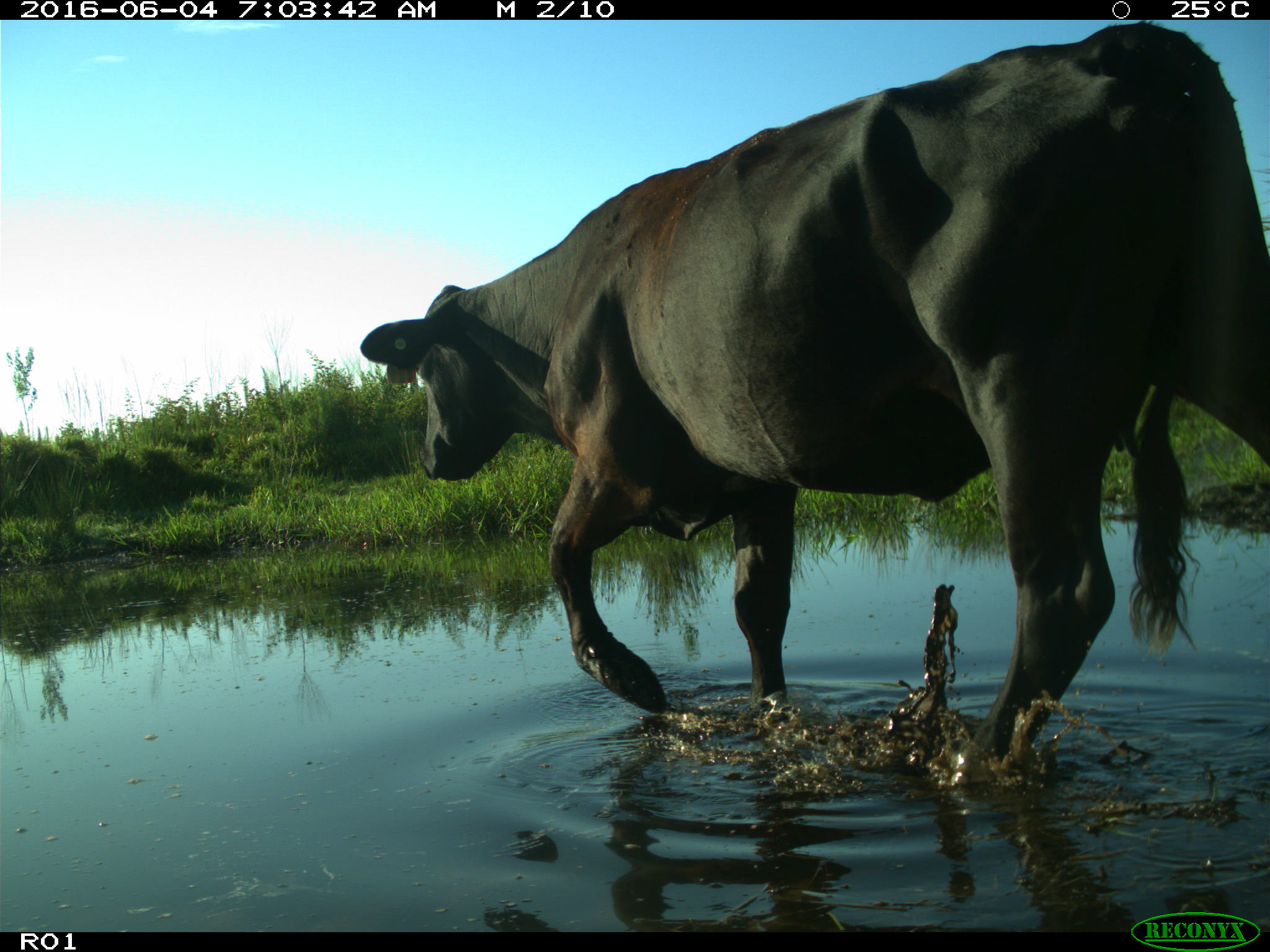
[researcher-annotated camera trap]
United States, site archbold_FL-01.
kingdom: Animalia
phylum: Chordata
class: Mammalia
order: Artiodactyla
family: Bovidae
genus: Bos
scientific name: Bos taurus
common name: domestic cow